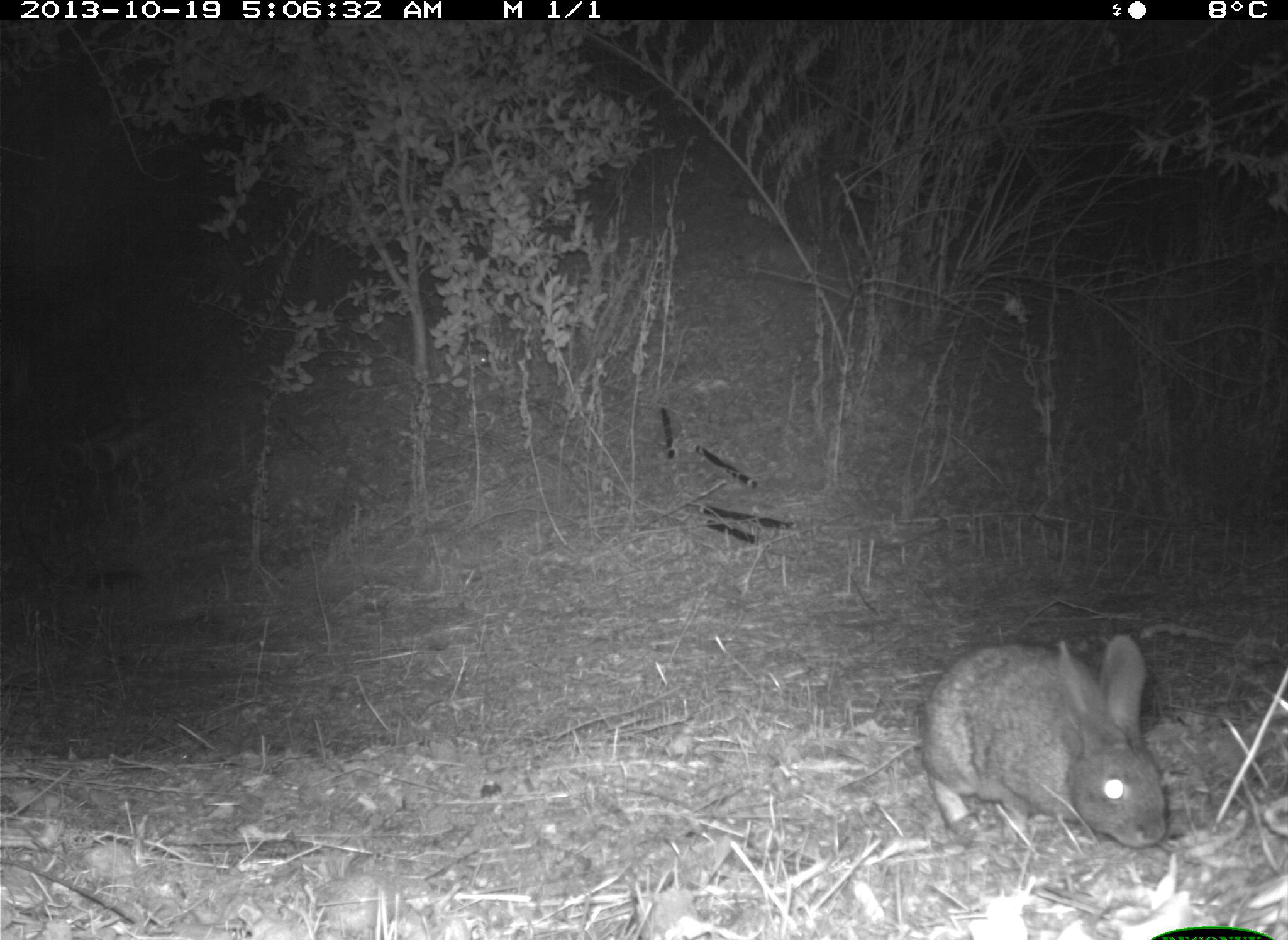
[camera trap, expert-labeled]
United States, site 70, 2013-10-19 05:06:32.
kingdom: Animalia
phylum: Chordata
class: Mammalia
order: Lagomorpha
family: Leporidae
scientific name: Leporidae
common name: rabbits and hares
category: rabbit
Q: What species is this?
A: Rabbit (rabbits and hares) (Leporidae).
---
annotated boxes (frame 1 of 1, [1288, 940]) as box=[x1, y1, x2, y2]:
rabbit: box=[921, 630, 1169, 852]